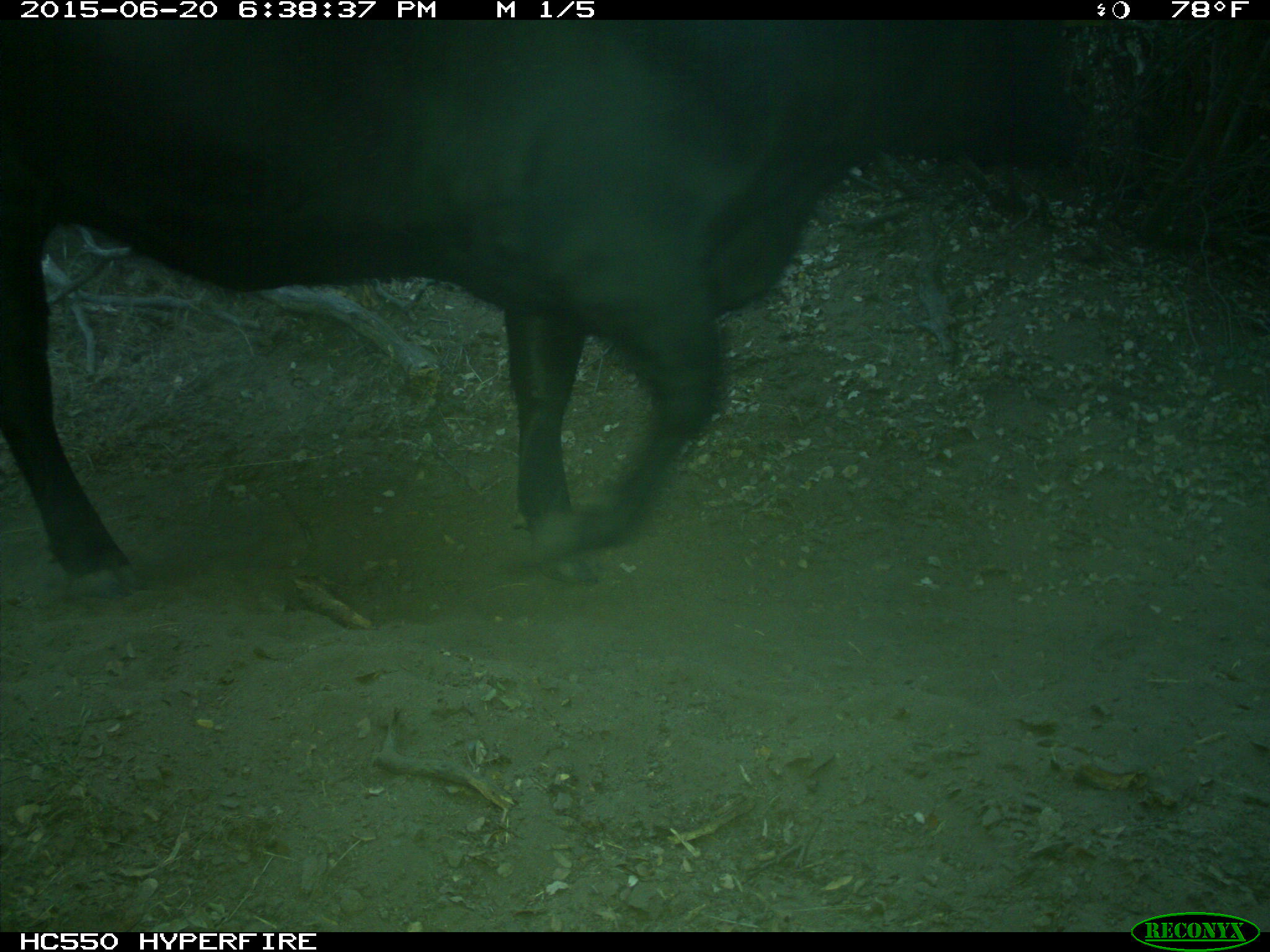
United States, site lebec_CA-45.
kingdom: Animalia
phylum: Chordata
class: Mammalia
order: Artiodactyla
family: Bovidae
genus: Bos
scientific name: Bos taurus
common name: domestic cow